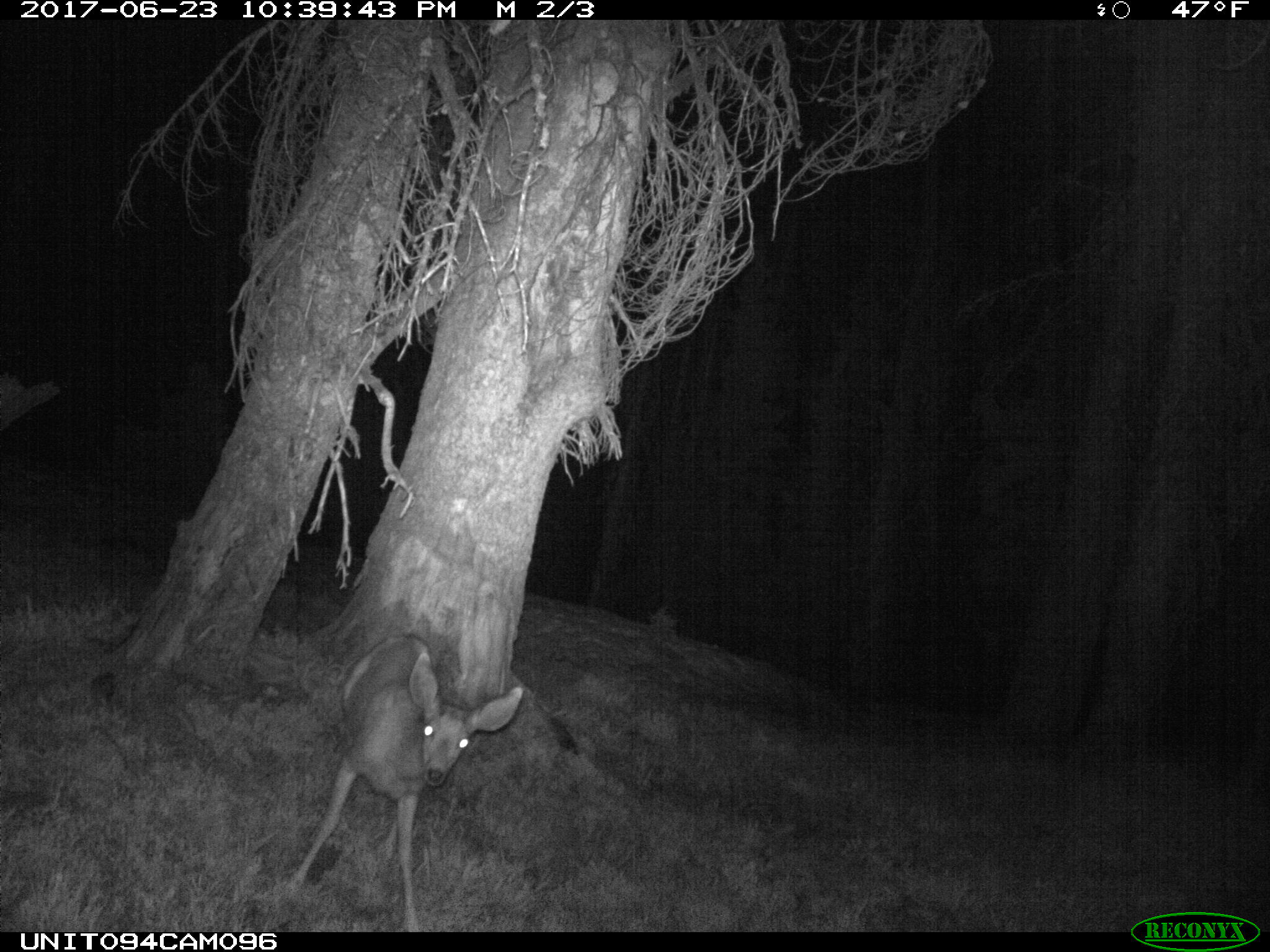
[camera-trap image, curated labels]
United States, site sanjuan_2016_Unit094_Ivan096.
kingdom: Animalia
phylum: Chordata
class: Mammalia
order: Artiodactyla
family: Cervidae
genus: Odocoileus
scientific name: Odocoileus hemionus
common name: mule deer